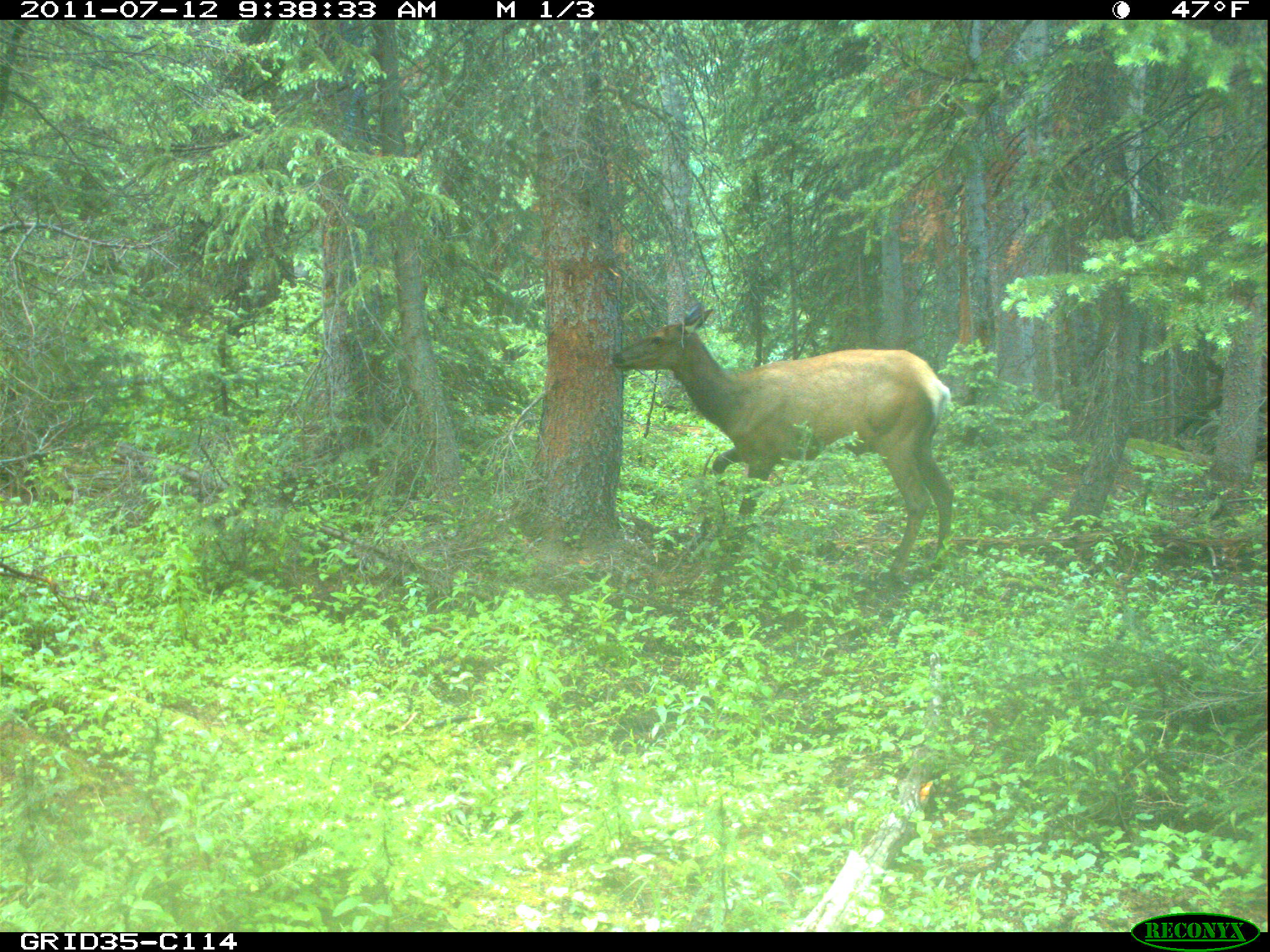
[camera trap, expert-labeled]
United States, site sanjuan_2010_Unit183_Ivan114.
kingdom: Animalia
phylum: Chordata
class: Mammalia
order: Artiodactyla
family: Cervidae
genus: Cervus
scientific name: Cervus elaphus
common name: red deer